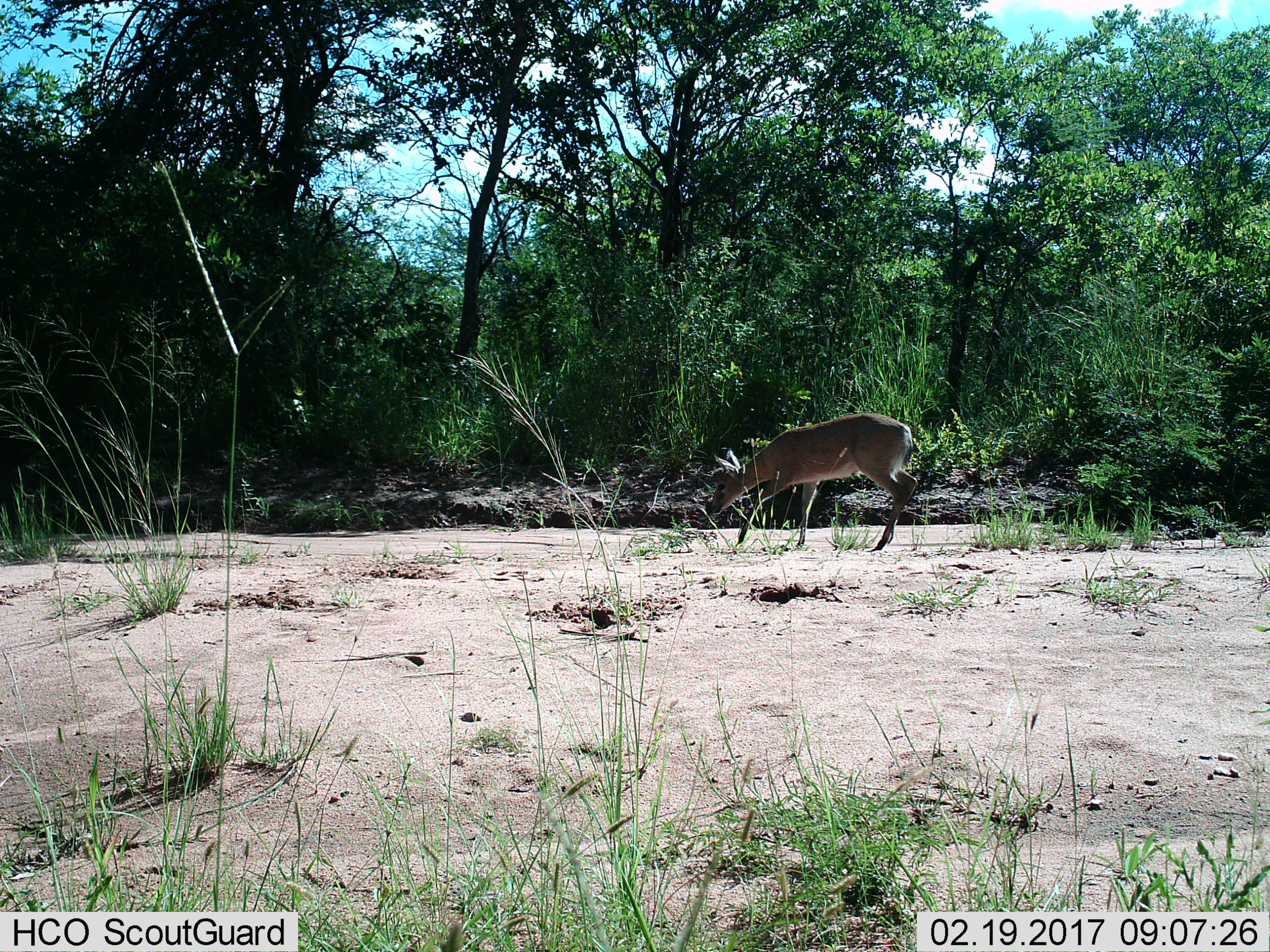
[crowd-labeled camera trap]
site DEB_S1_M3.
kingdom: Animalia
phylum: Chordata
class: Mammalia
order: Artiodactyla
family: Bovidae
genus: Sylvicapra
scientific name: Sylvicapra grimmia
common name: common duiker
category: duikercommongrey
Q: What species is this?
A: Duikercommongrey (common duiker) (Sylvicapra grimmia).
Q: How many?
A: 1.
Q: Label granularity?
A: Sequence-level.